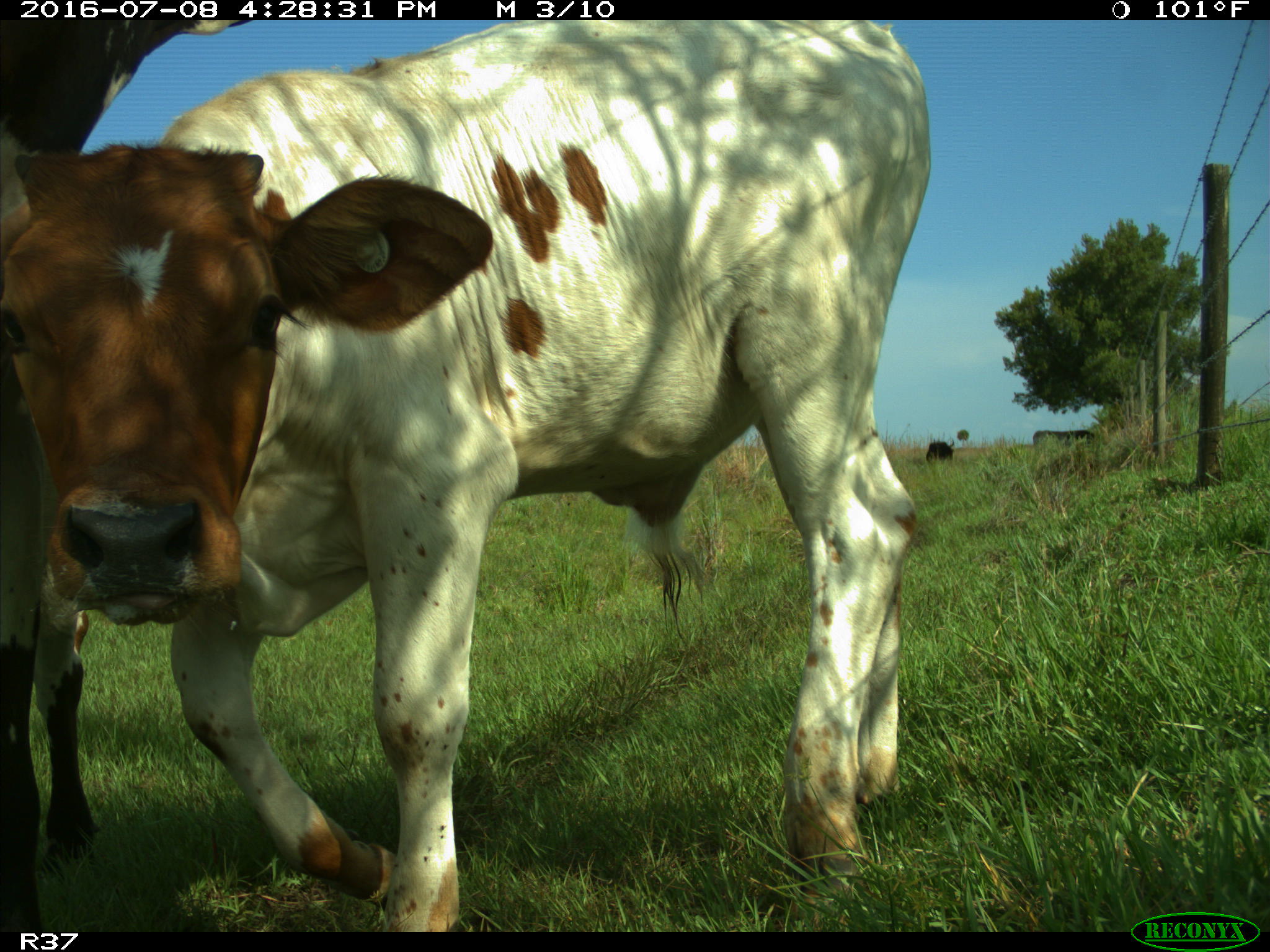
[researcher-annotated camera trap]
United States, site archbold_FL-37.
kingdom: Animalia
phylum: Chordata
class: Mammalia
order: Artiodactyla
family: Bovidae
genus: Bos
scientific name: Bos taurus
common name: domestic cow